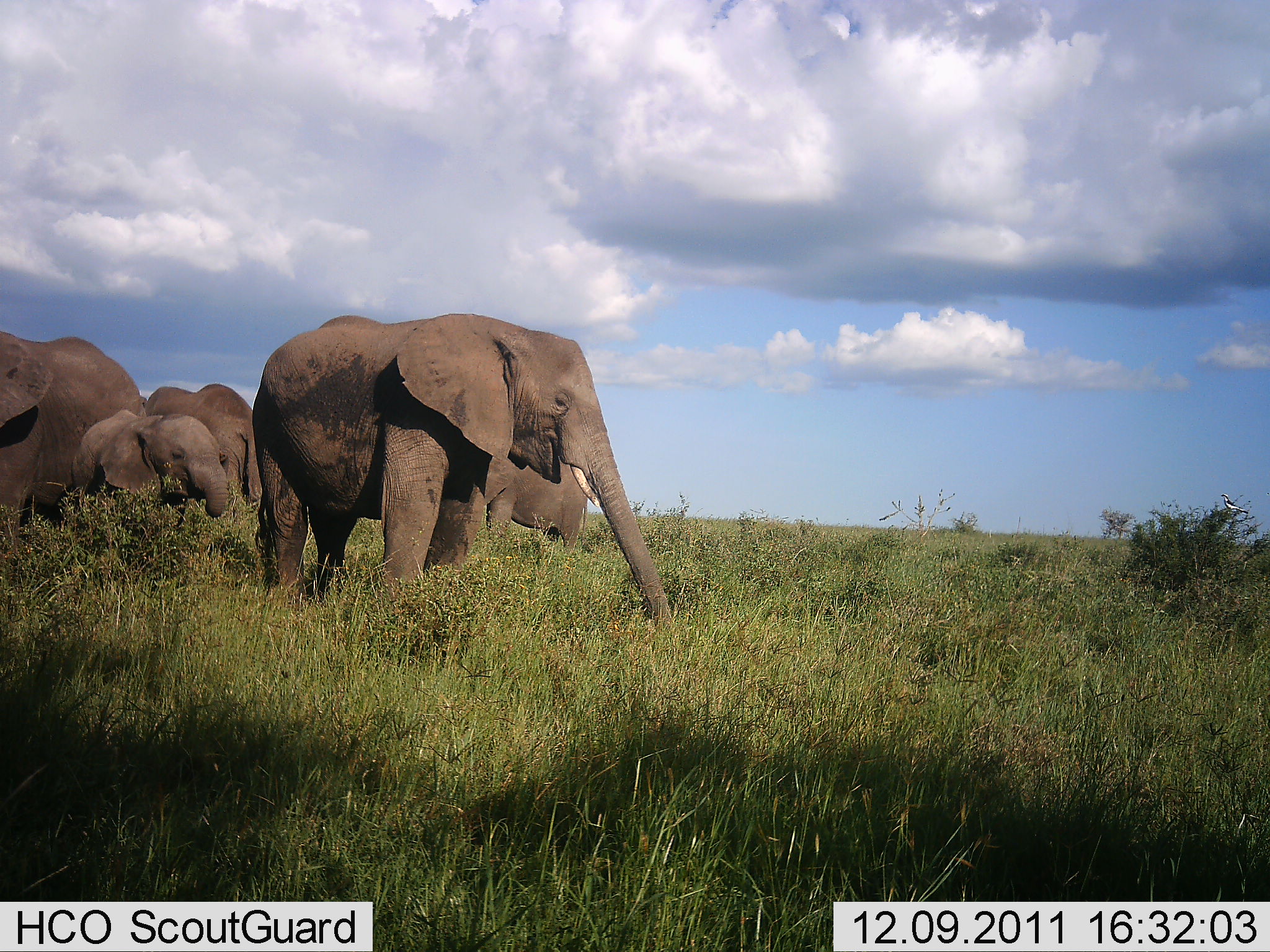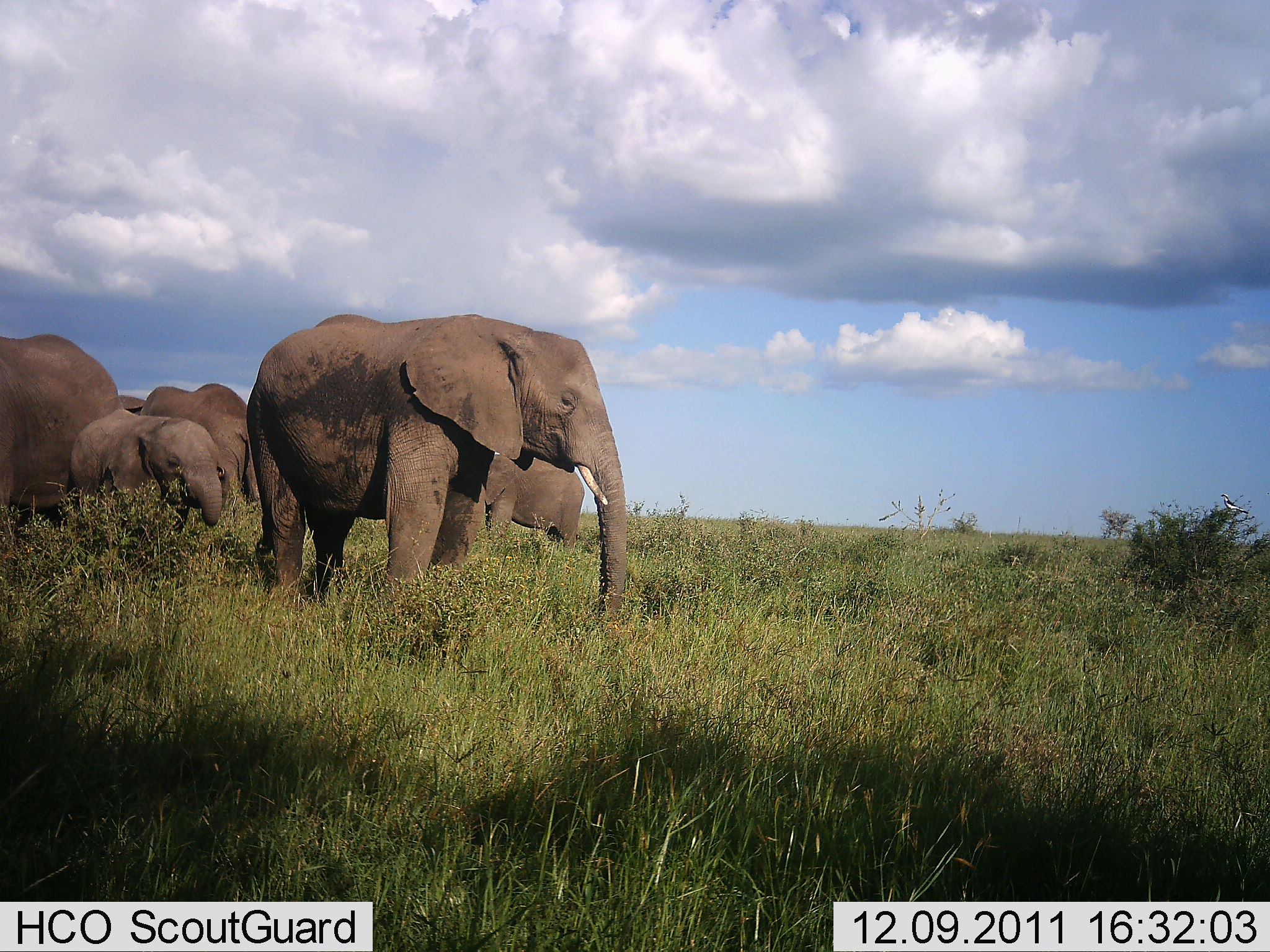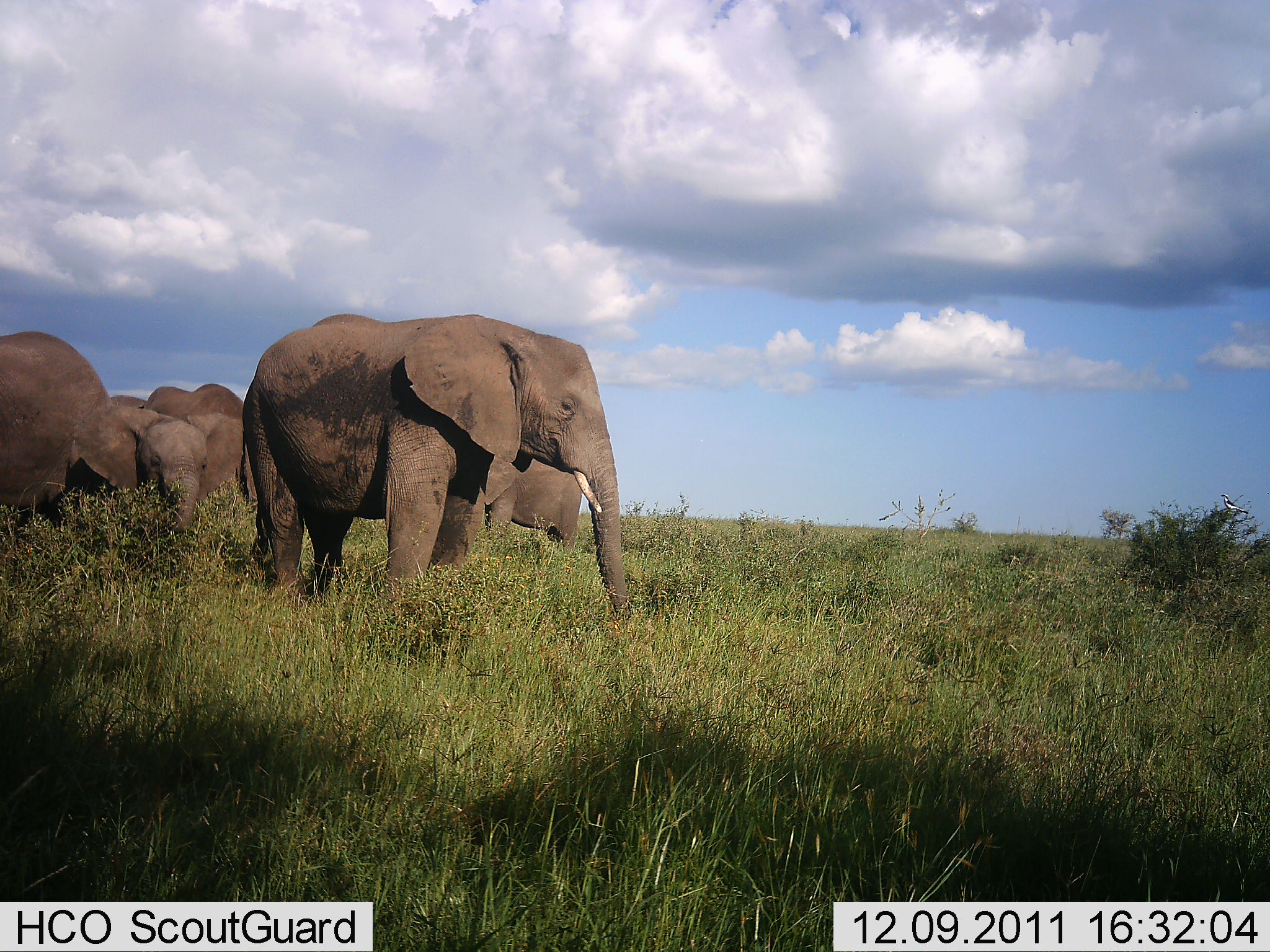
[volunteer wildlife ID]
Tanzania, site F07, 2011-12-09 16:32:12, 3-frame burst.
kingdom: Animalia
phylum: Chordata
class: Mammalia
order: Proboscidea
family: Elephantidae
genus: Loxodonta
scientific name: Loxodonta africana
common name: african bush elephant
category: elephant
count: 5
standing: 59%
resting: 0%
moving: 18%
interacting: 0%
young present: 82%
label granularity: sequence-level